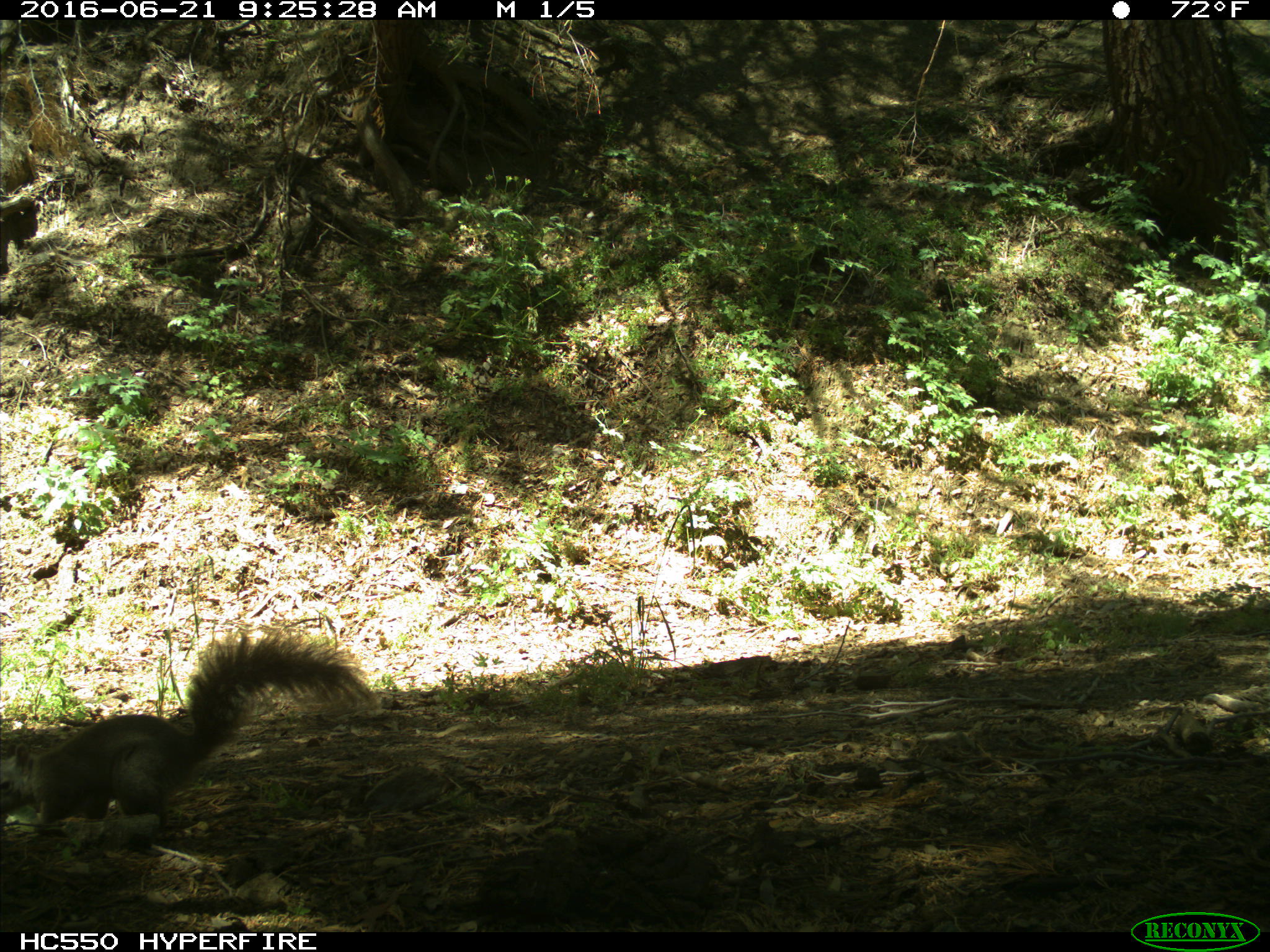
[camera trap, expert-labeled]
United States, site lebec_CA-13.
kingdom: Animalia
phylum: Chordata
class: Mammalia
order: Rodentia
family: Sciuridae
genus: Sciurus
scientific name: Sciurus carolinensis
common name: eastern gray squirrel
Sciurus carolinensis (eastern gray squirrel).